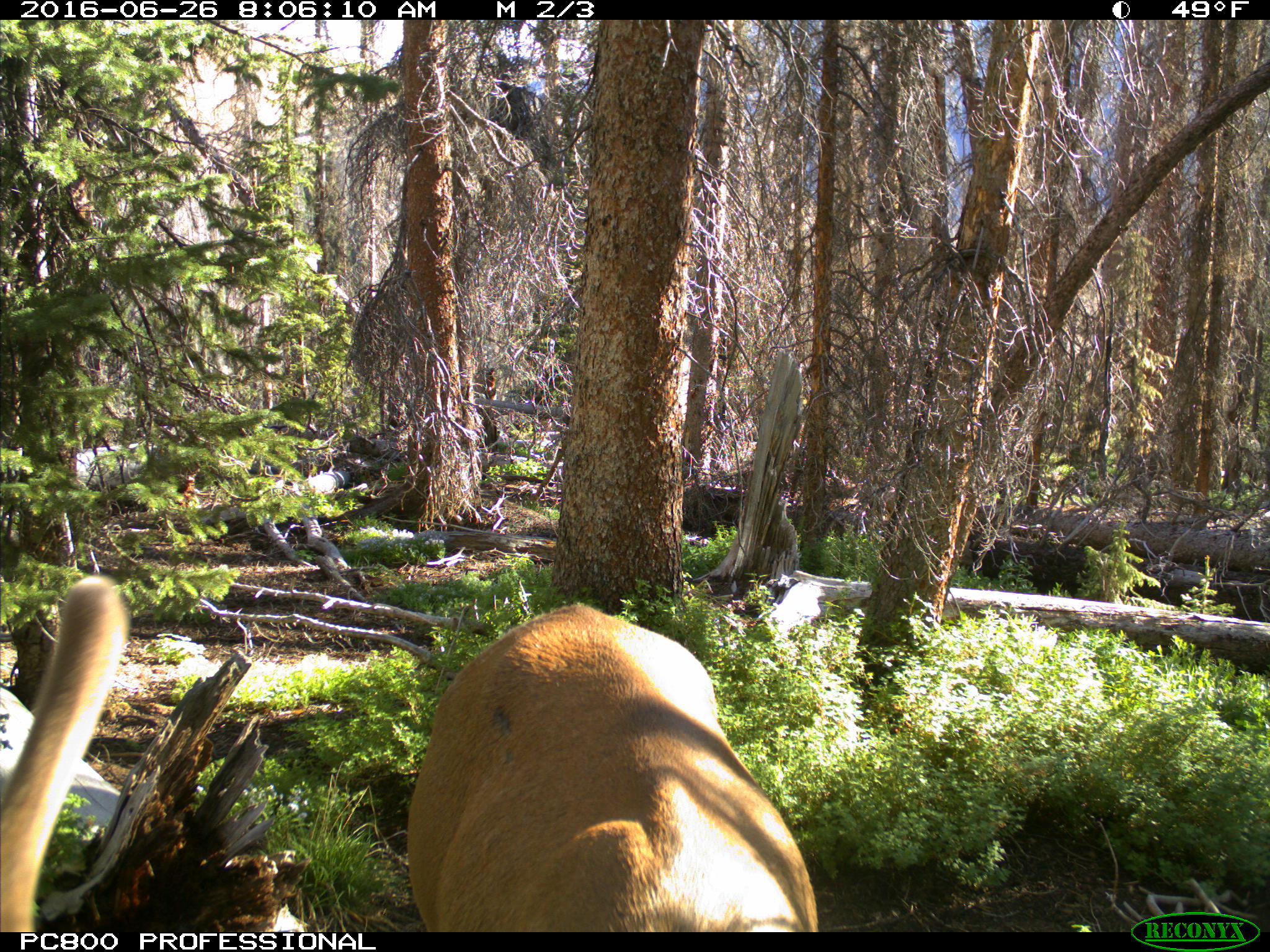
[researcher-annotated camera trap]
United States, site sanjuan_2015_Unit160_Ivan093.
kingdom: Animalia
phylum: Chordata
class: Mammalia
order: Artiodactyla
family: Cervidae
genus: Cervus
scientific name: Cervus elaphus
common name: red deer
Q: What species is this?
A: Cervus elaphus (red deer).